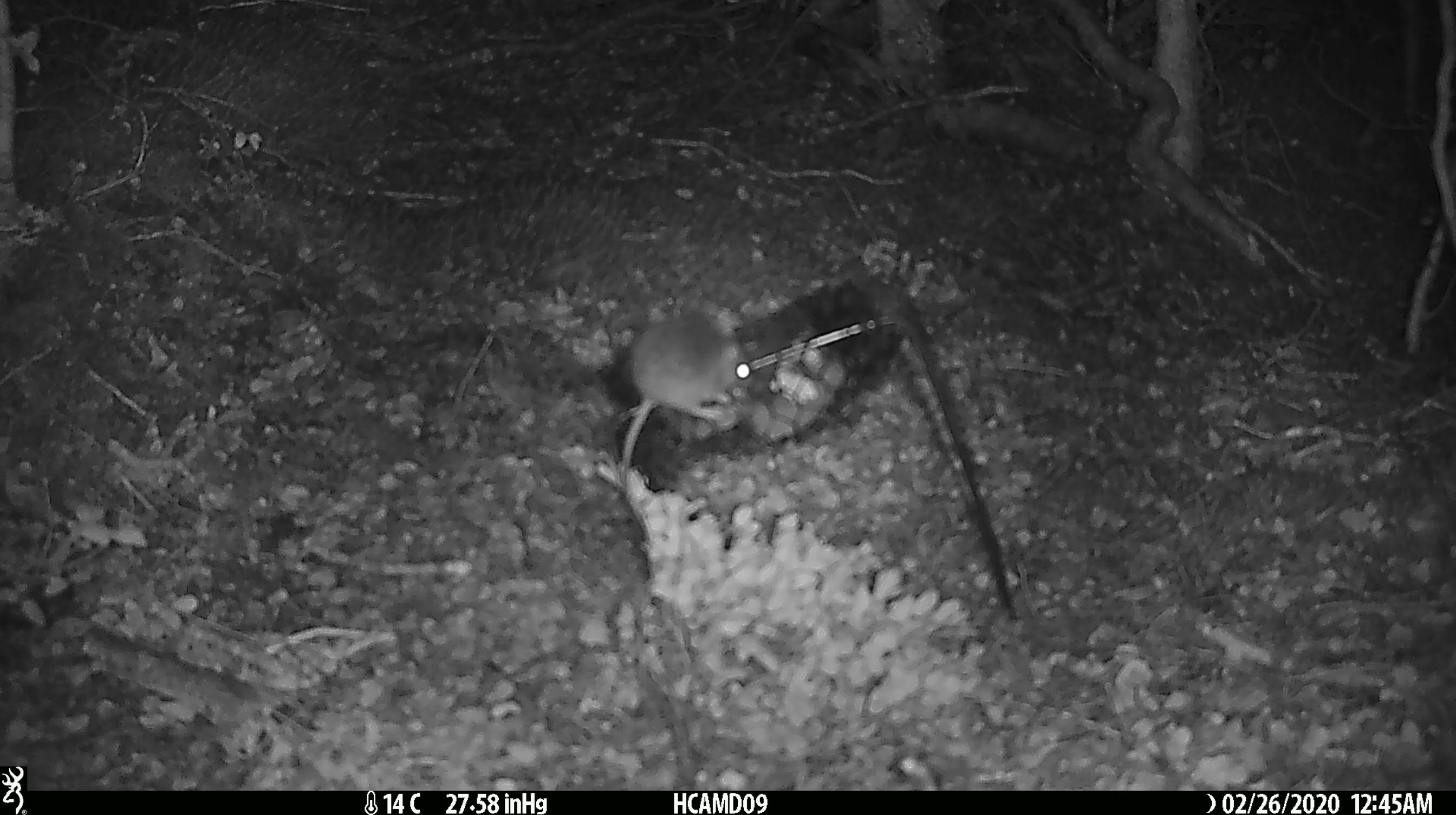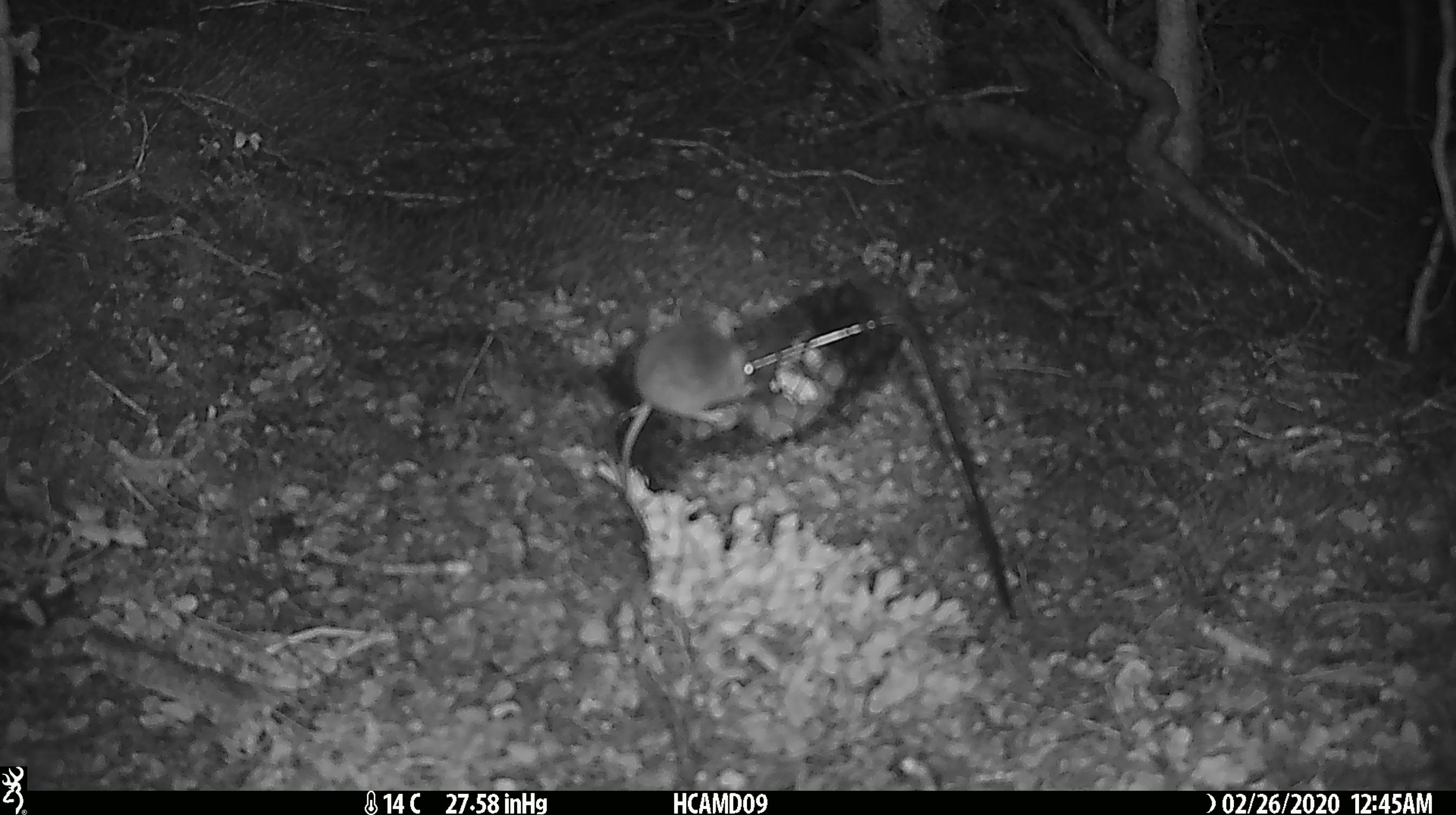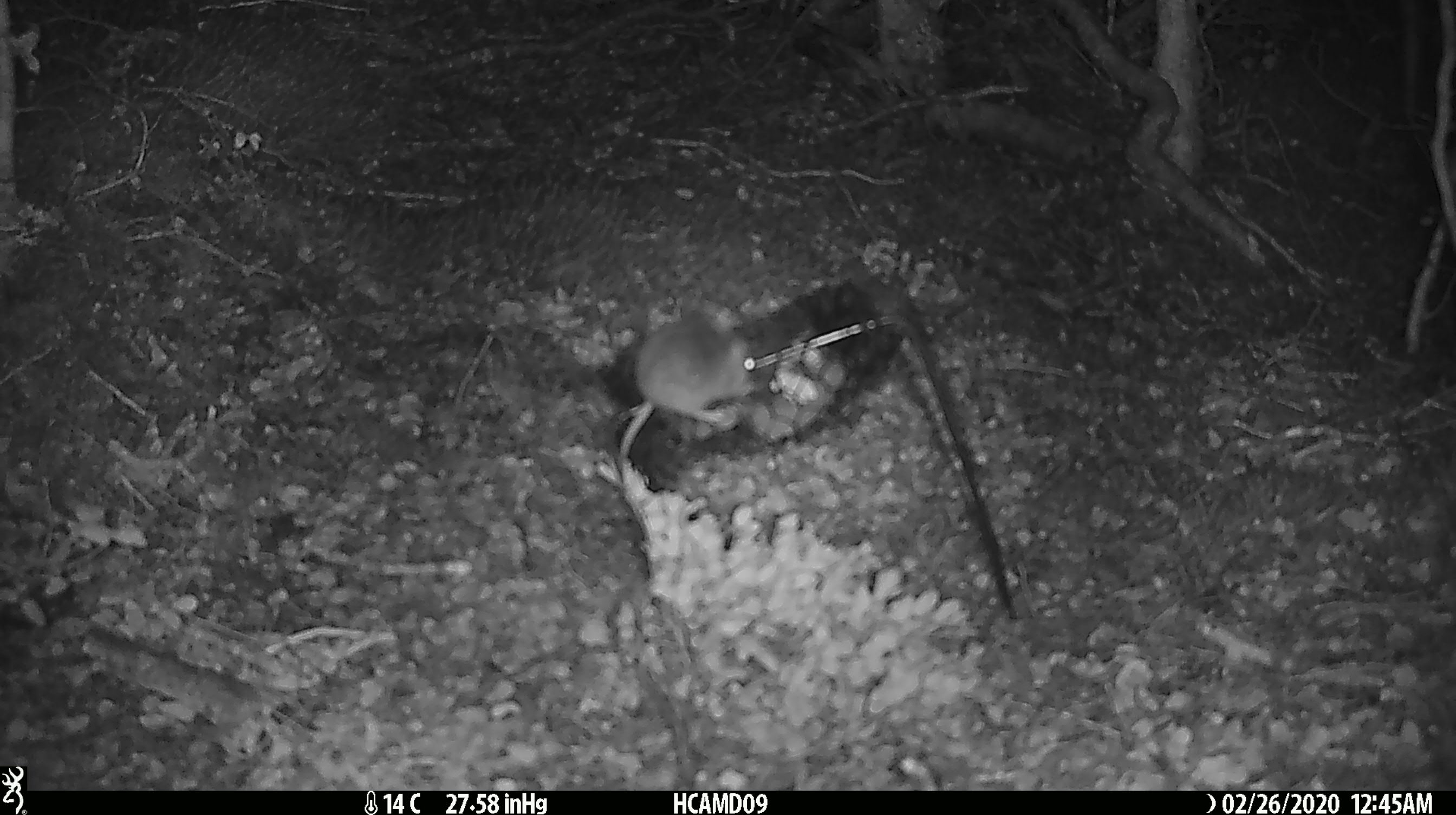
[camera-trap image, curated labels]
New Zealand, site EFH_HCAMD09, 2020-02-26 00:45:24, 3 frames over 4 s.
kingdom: Animalia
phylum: Chordata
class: Mammalia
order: Rodentia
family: Muridae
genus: Mus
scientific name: Mus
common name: mouse